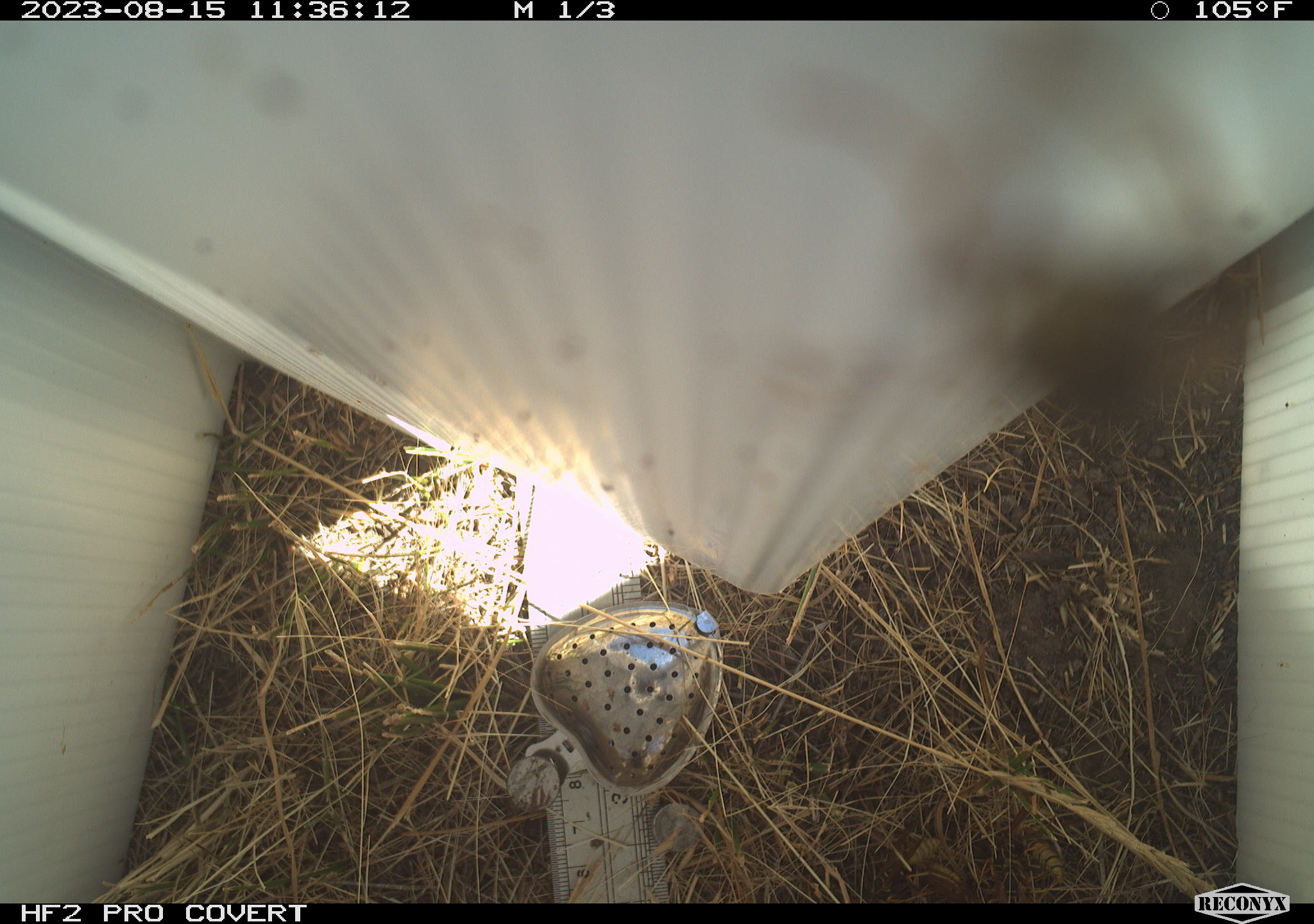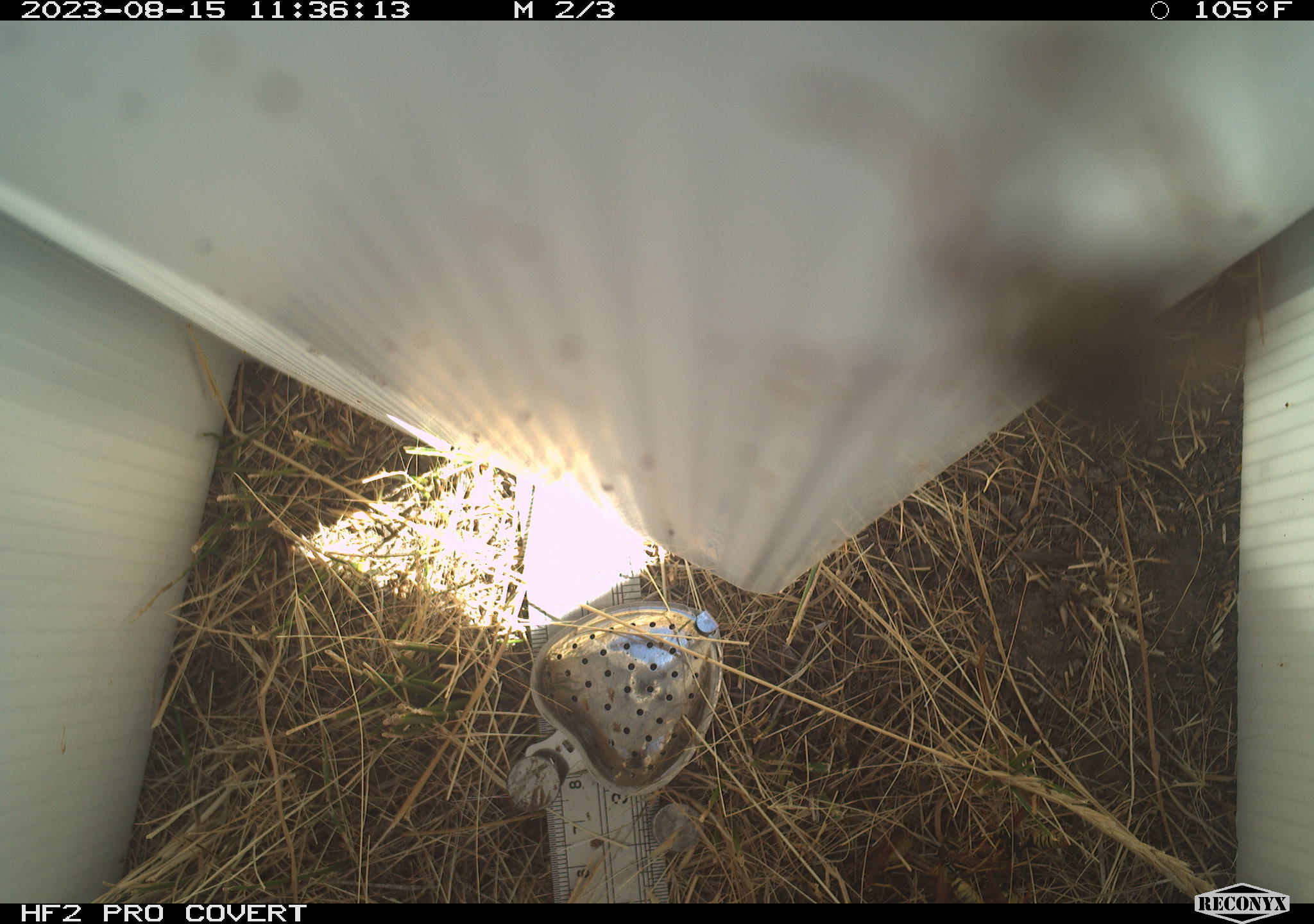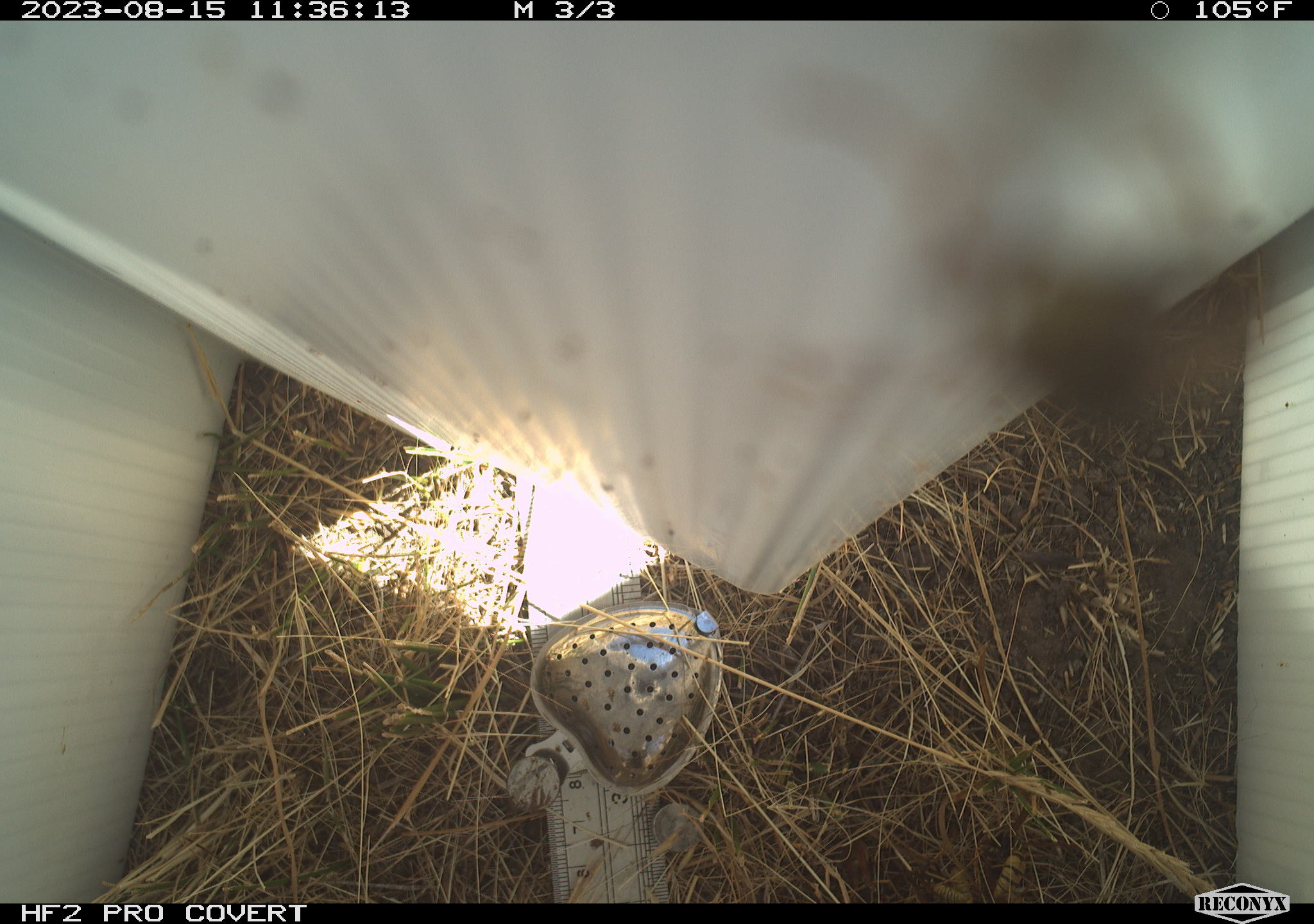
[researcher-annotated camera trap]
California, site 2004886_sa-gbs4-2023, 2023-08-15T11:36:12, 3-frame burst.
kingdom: Animalia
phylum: Arthropoda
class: Insecta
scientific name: Insecta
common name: insect